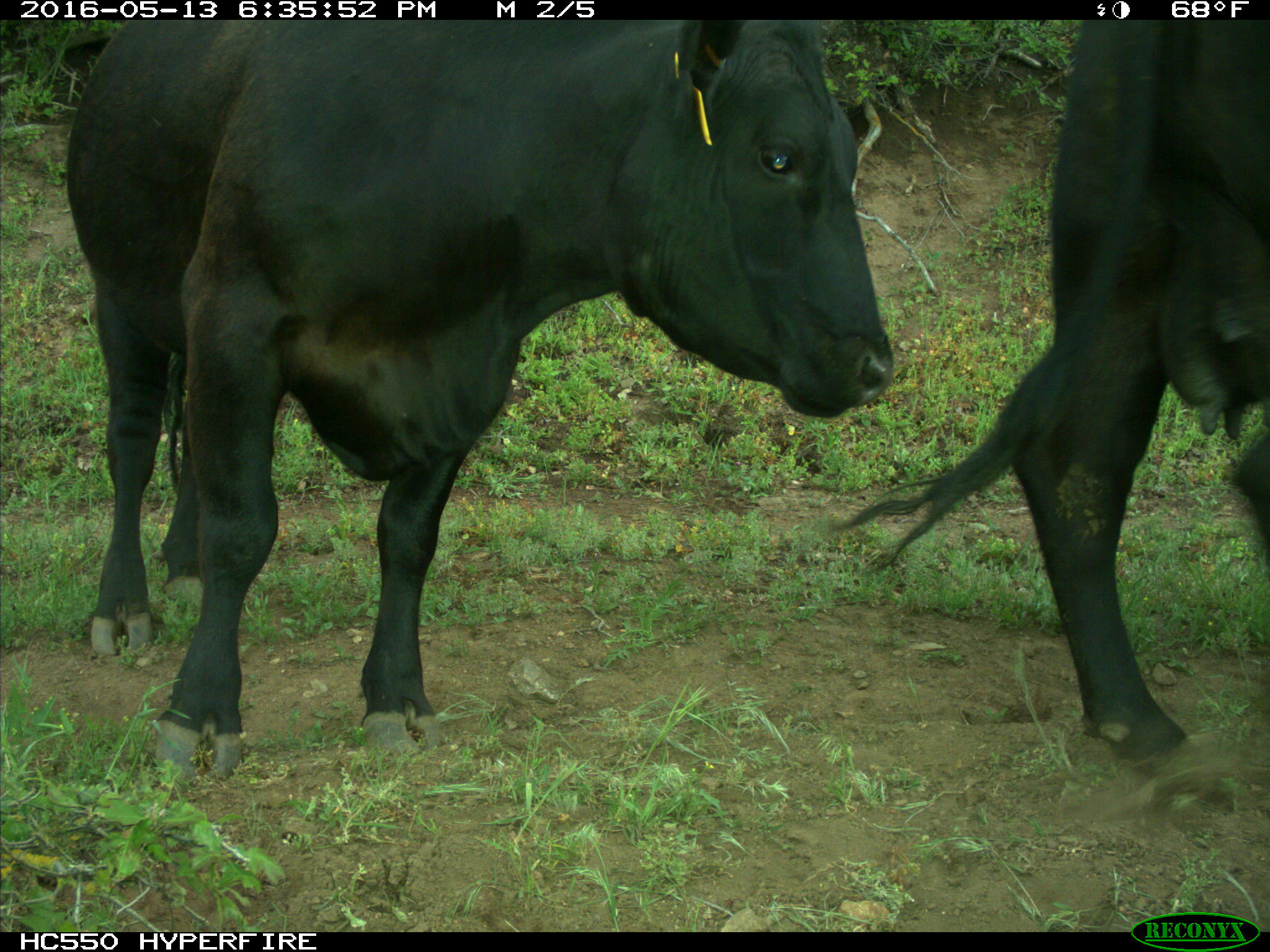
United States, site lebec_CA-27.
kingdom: Animalia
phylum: Chordata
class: Mammalia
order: Artiodactyla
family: Bovidae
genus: Bos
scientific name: Bos taurus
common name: domestic cow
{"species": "Bos taurus (domestic cow)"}